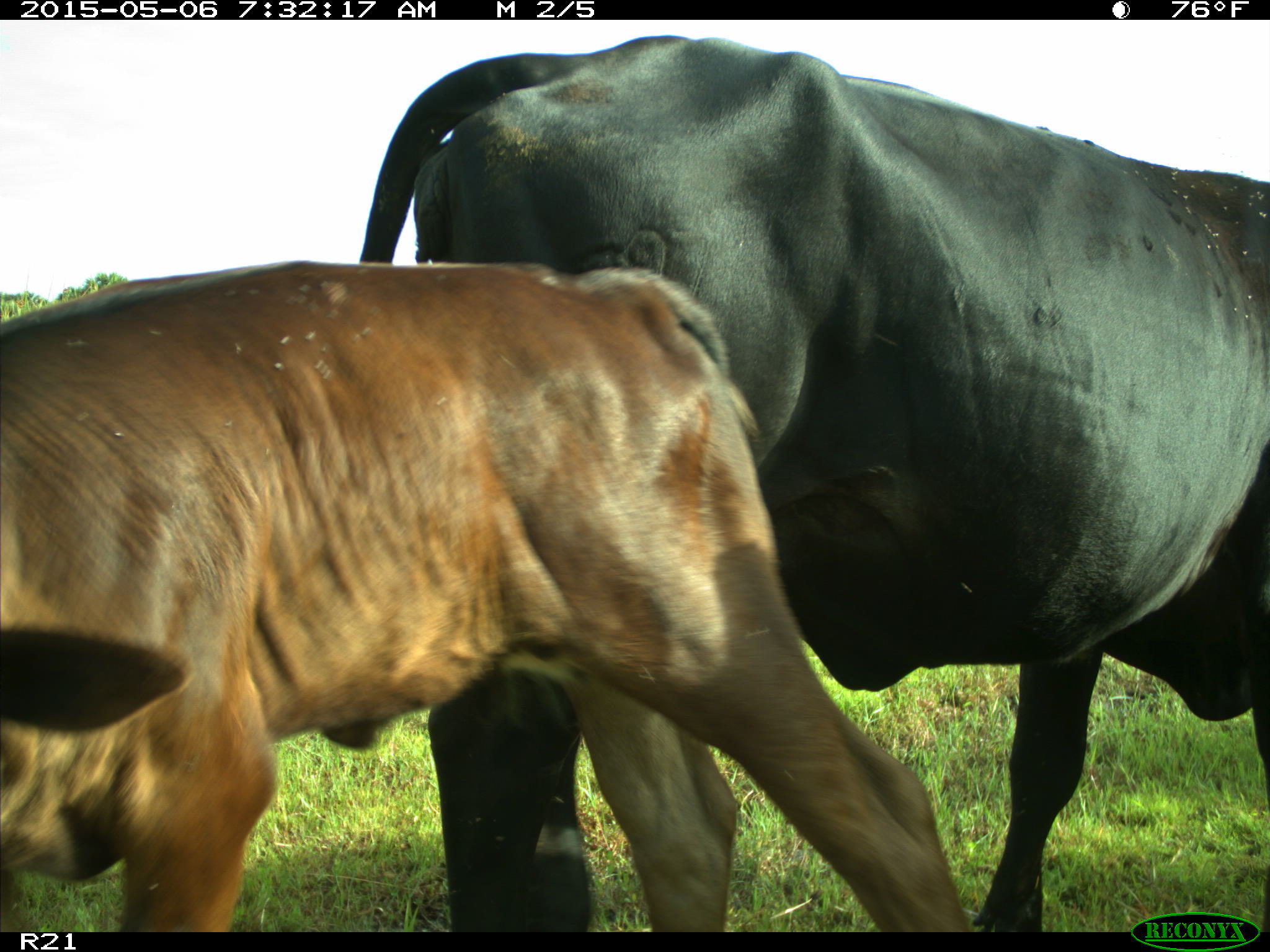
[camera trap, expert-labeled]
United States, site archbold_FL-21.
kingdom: Animalia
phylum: Chordata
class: Mammalia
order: Artiodactyla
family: Bovidae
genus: Bos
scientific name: Bos taurus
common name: domestic cow